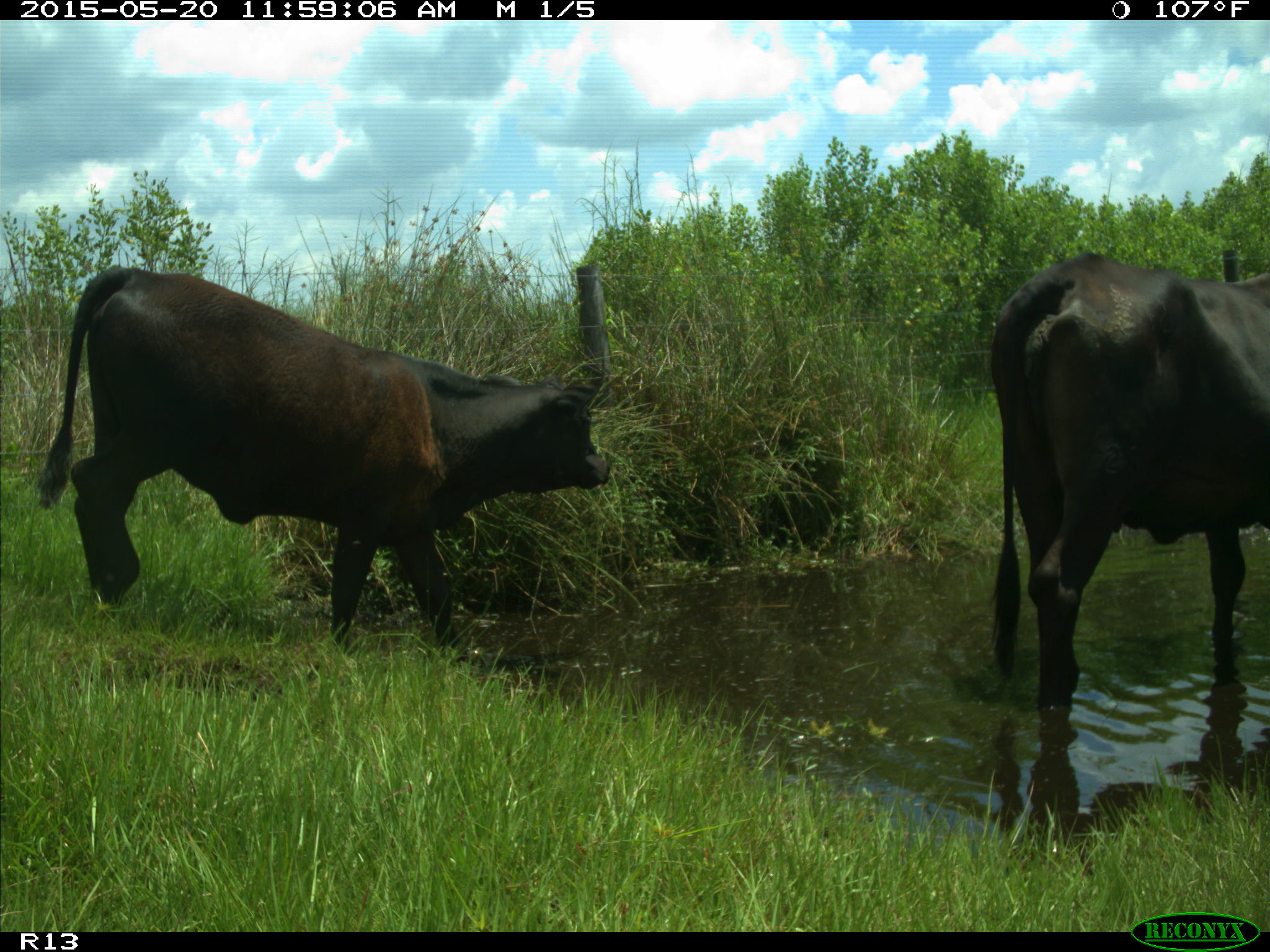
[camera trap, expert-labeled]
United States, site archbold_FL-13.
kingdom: Animalia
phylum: Chordata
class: Mammalia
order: Artiodactyla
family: Bovidae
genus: Bos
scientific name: Bos taurus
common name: domestic cow